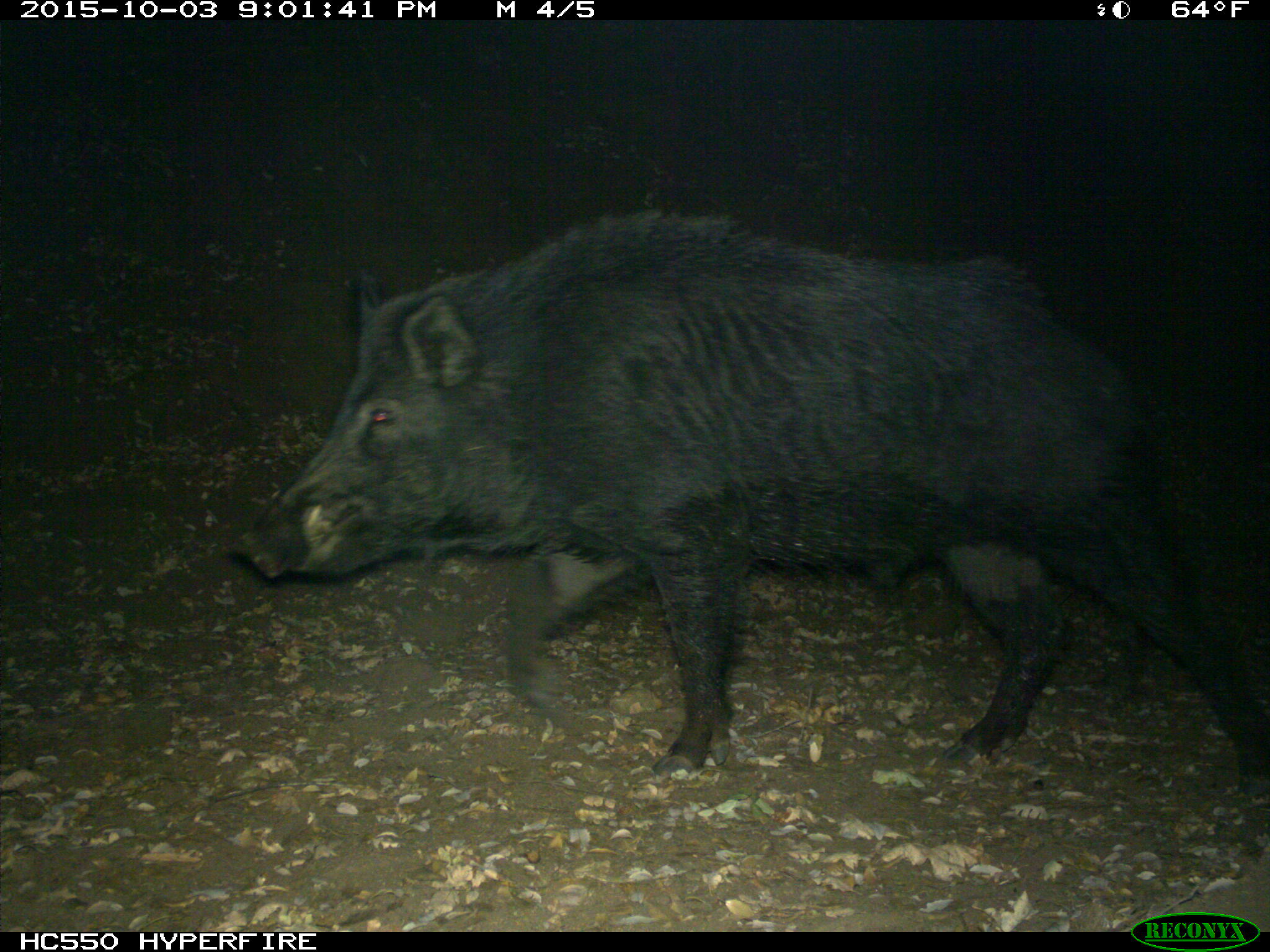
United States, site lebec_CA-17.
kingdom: Animalia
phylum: Chordata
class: Mammalia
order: Artiodactyla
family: Suidae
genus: Sus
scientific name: Sus scrofa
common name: wild boar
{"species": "Sus scrofa (wild boar)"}